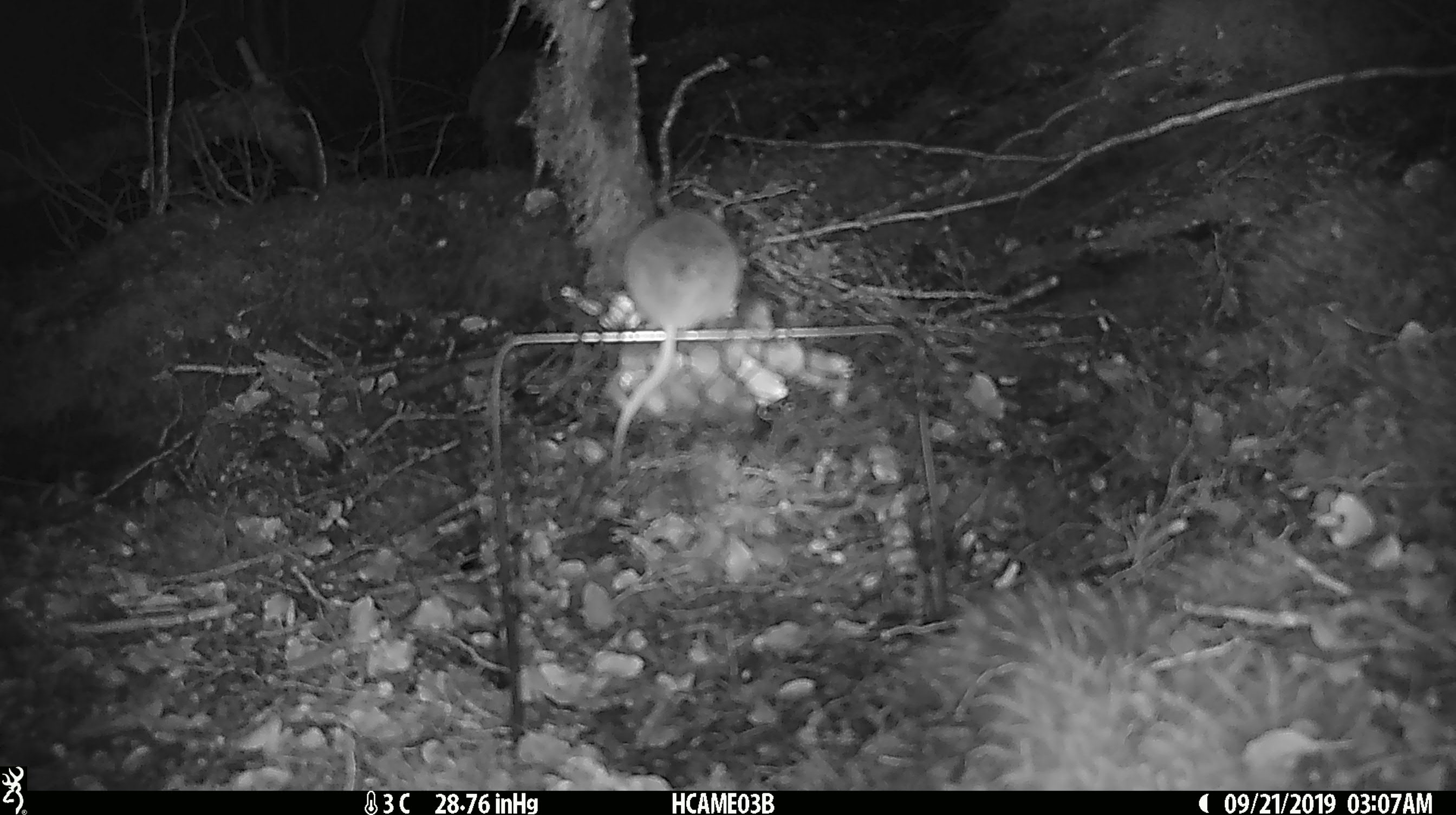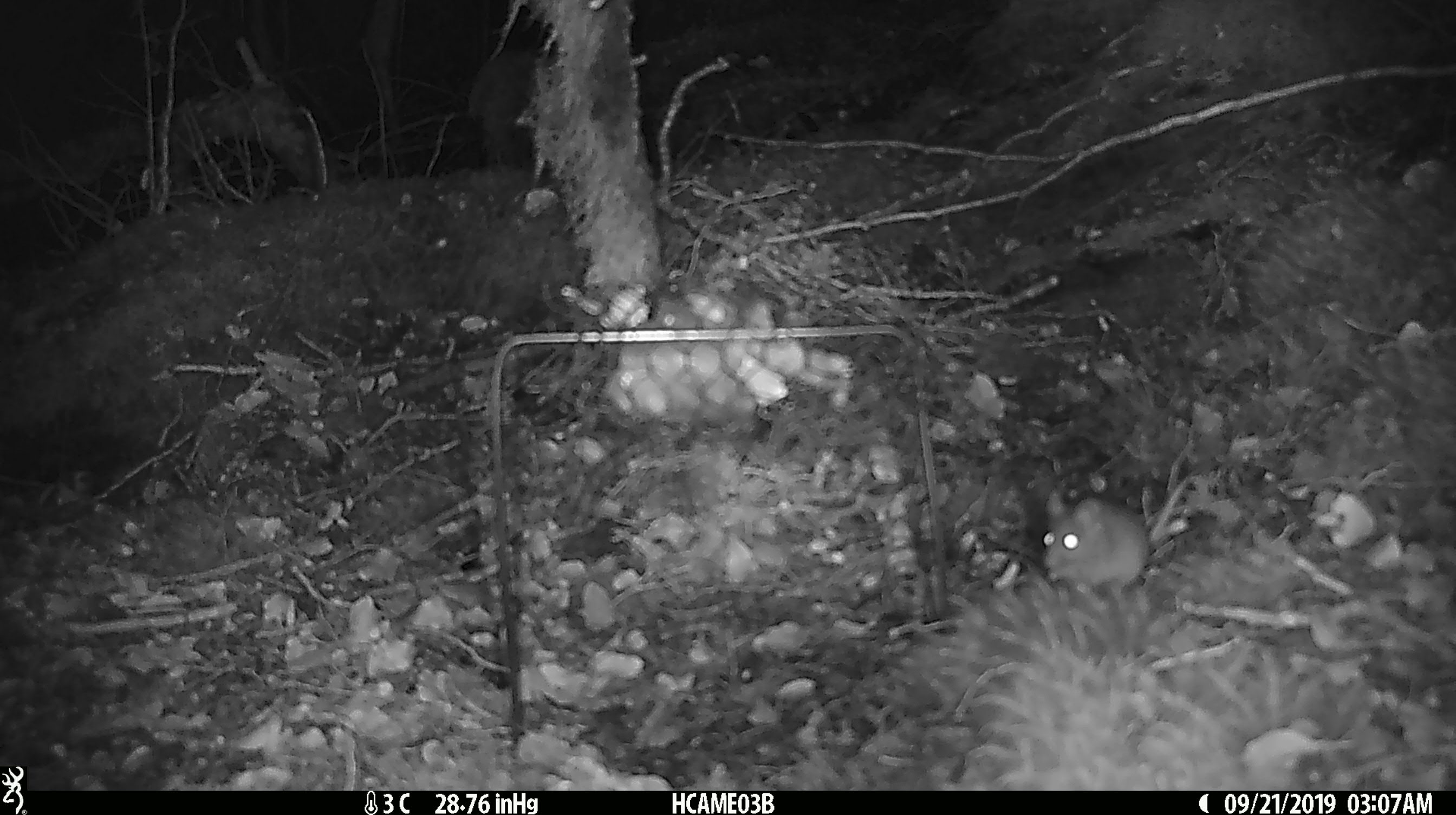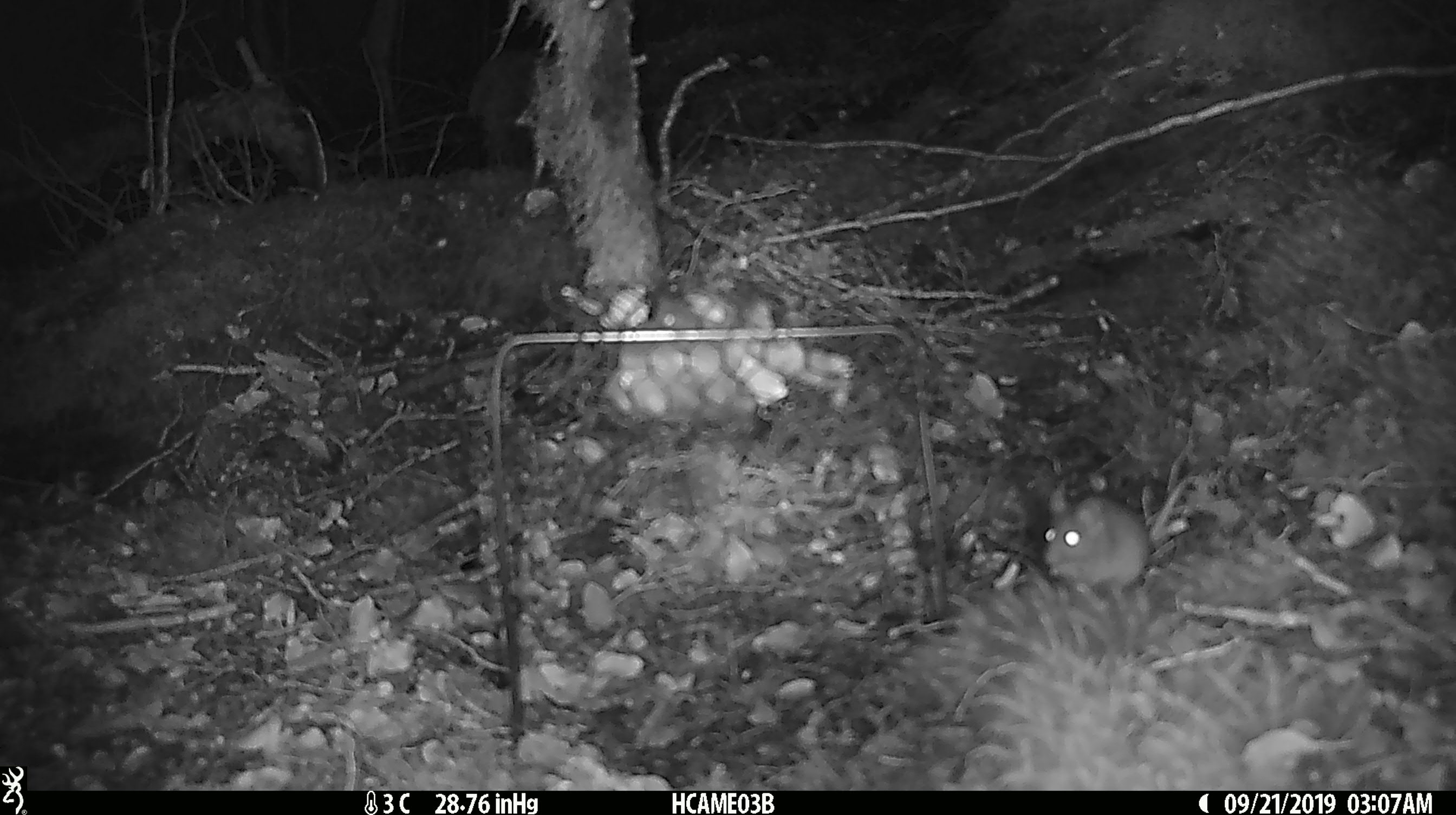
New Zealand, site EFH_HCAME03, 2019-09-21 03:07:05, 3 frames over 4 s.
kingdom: Animalia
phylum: Chordata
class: Mammalia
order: Rodentia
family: Muridae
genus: Mus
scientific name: Mus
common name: mouse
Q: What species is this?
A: Mouse (Mus).